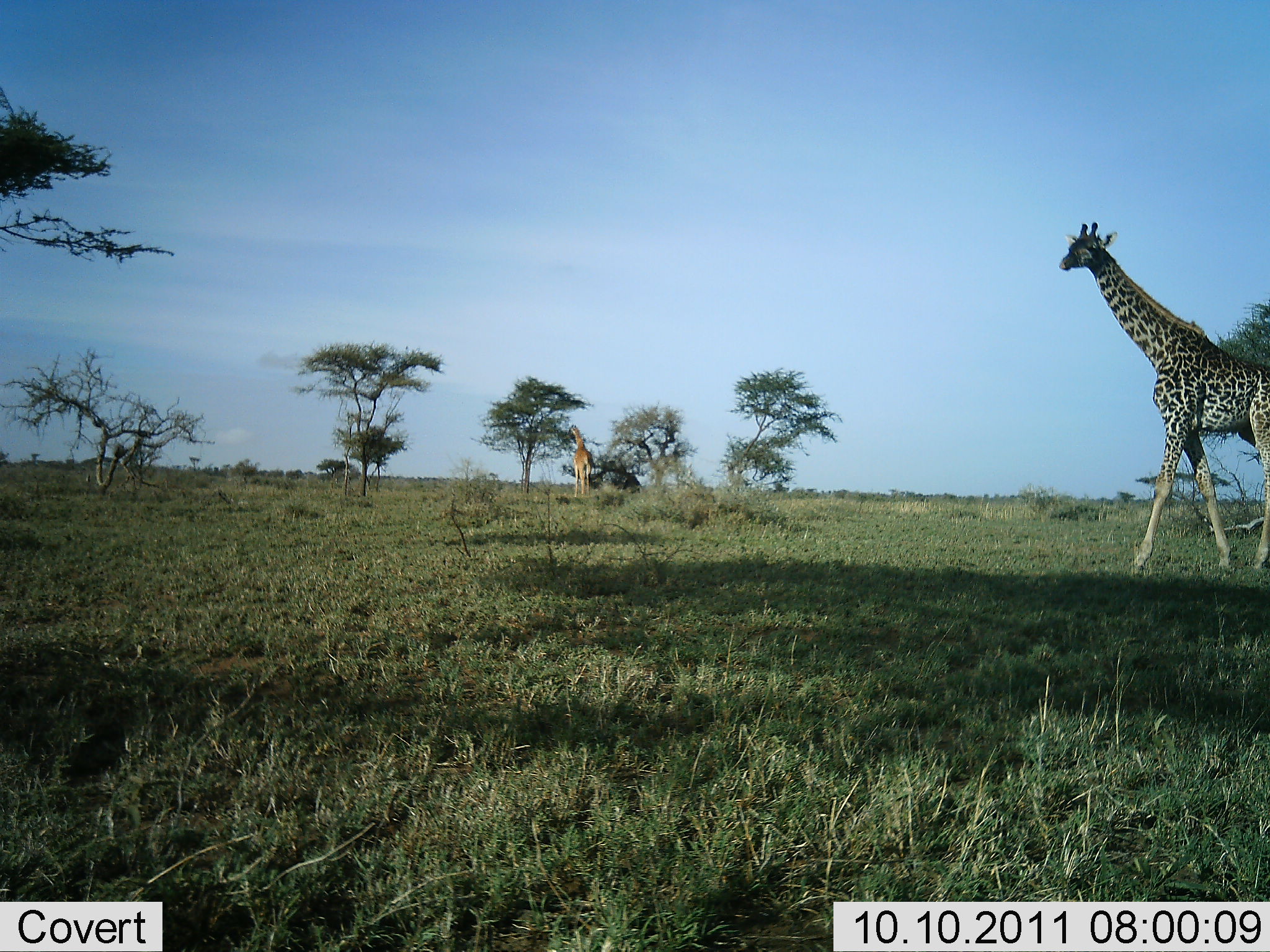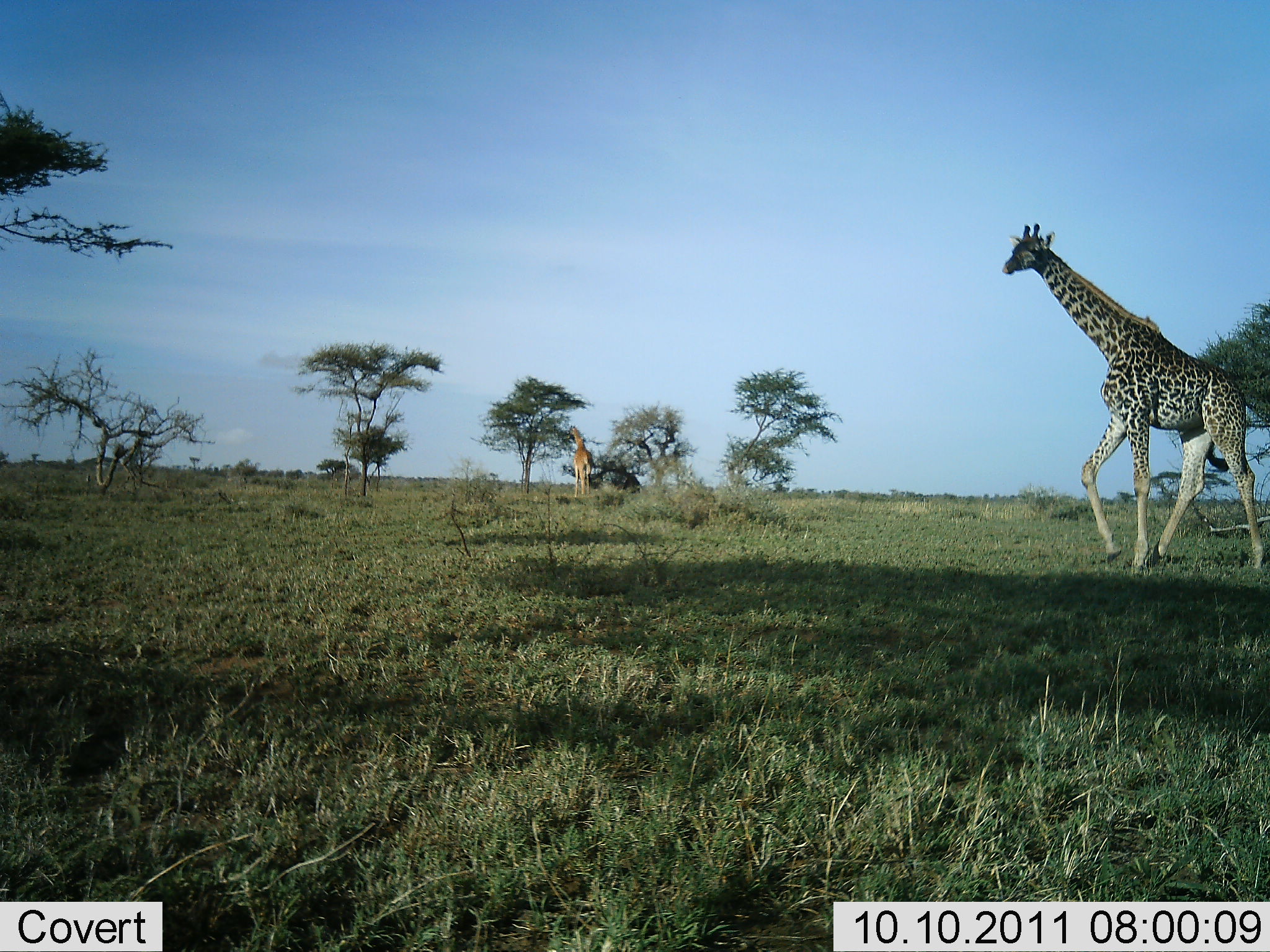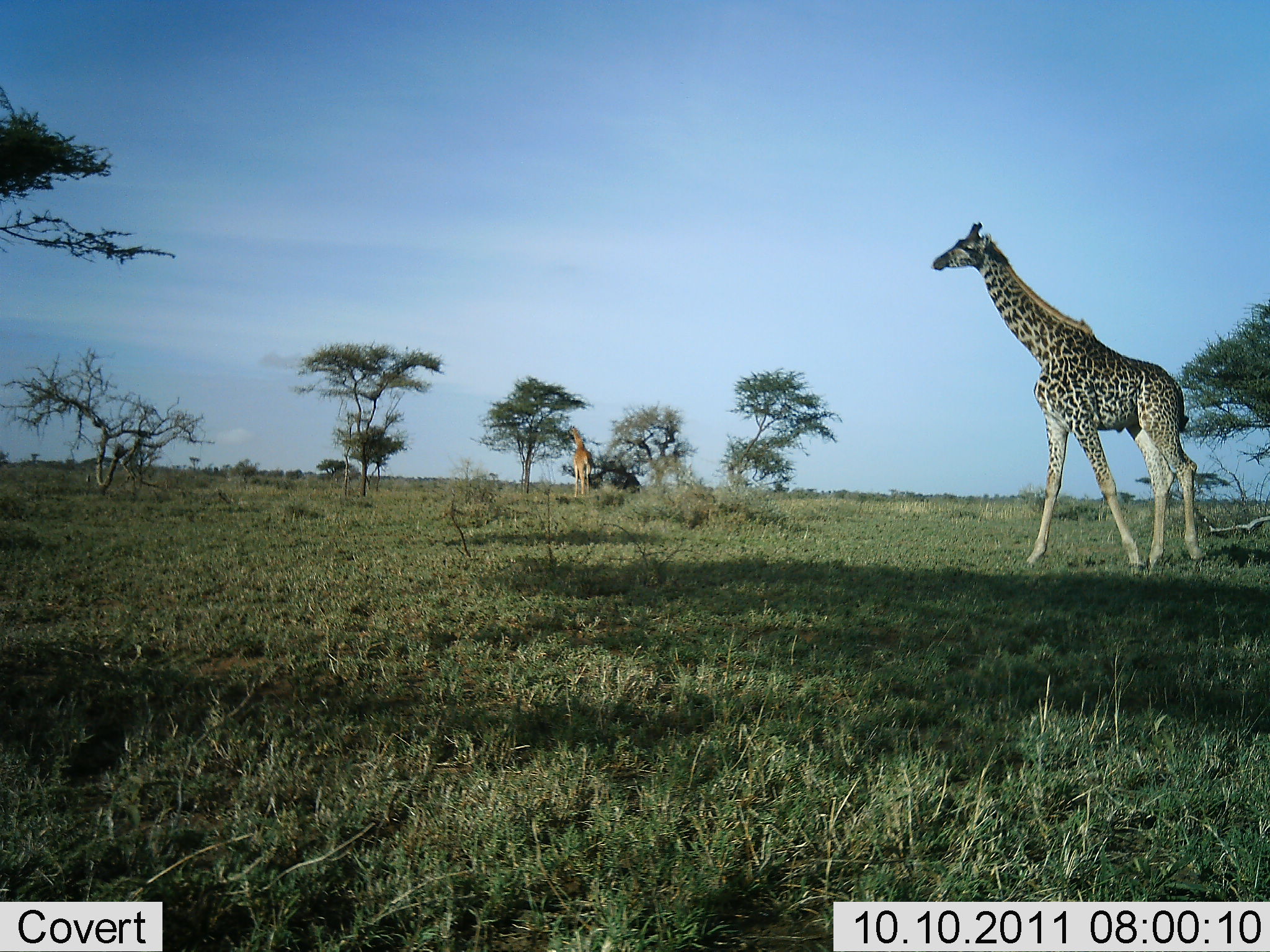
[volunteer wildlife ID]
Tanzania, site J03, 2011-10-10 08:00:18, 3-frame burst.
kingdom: Animalia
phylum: Chordata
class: Mammalia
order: Artiodactyla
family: Giraffidae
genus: Giraffa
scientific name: Giraffa camelopardalis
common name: giraffe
Giraffe (Giraffa camelopardalis), count 1. Behavior (volunteer vote fractions): standing 40%, resting 0%, moving 87%, interacting 0%. Young present (vote fraction): 0%. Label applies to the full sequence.